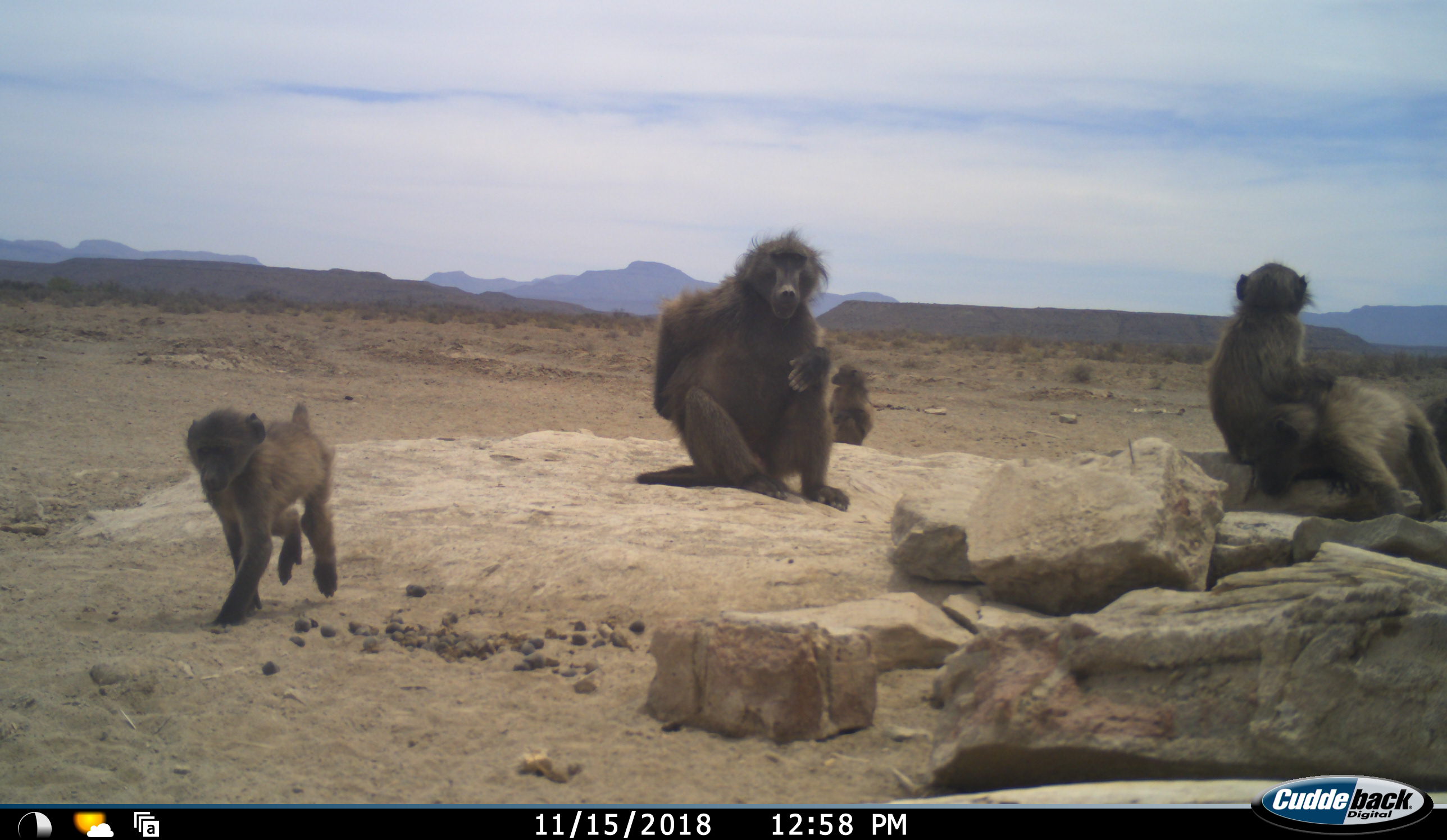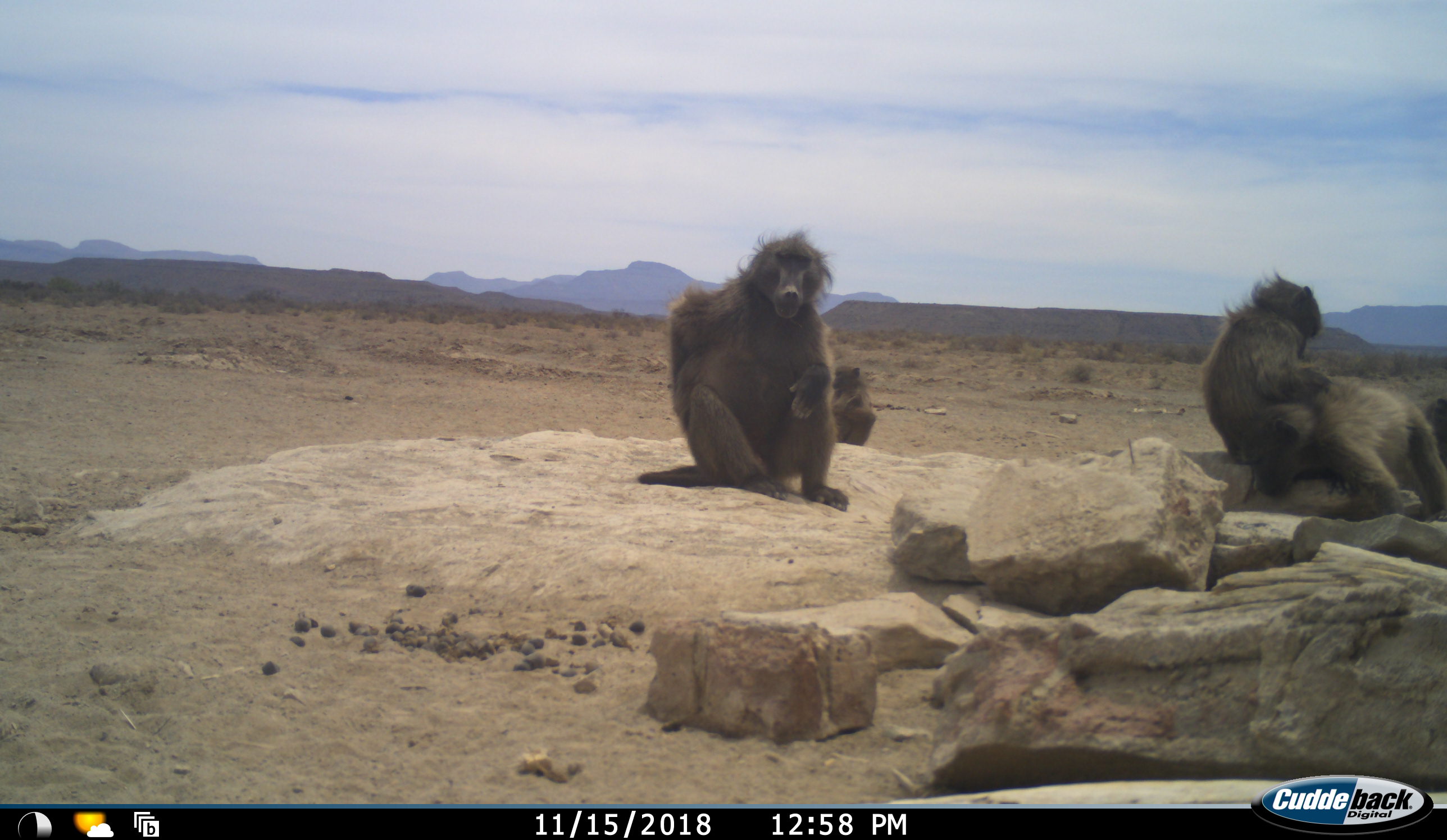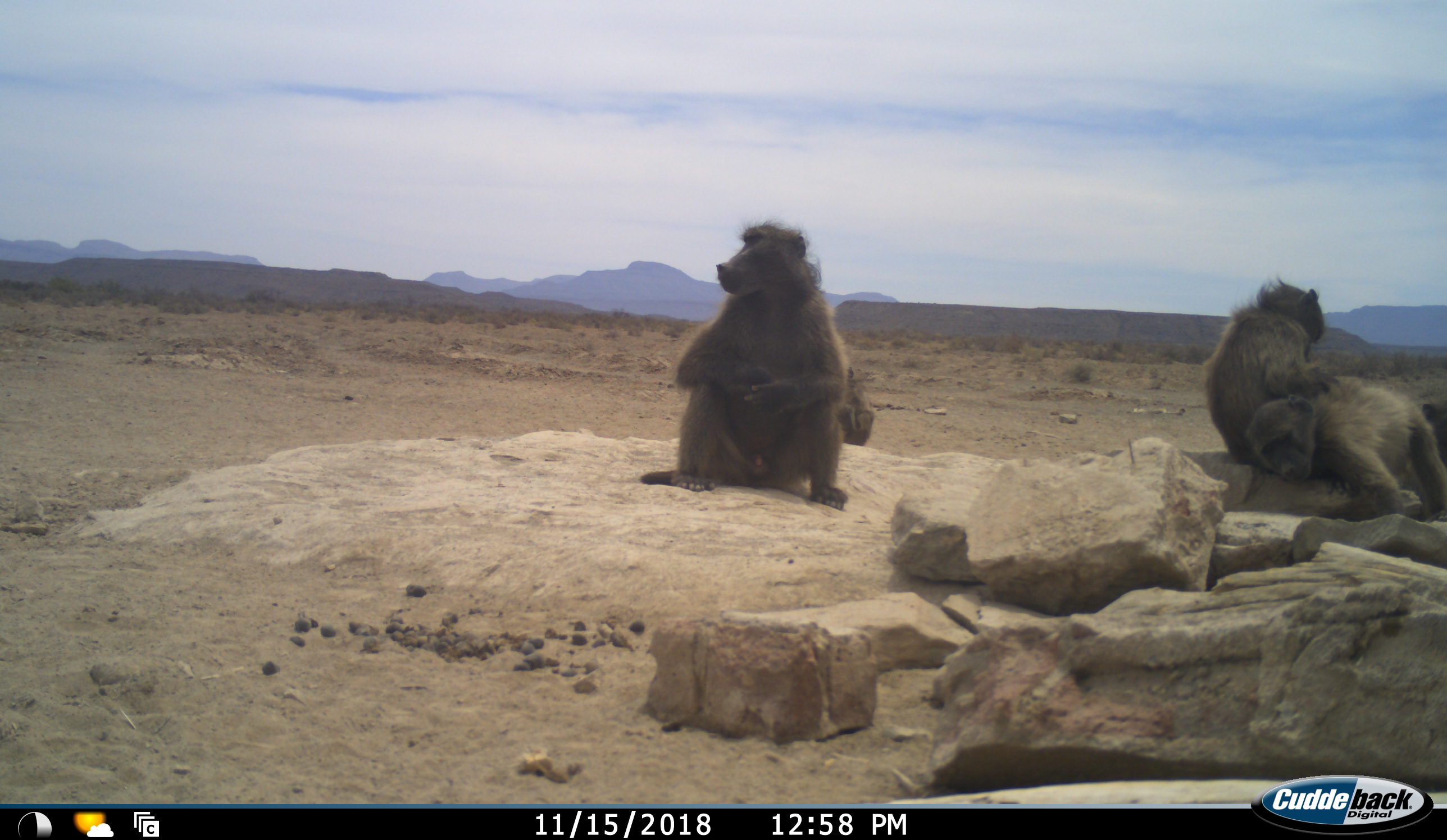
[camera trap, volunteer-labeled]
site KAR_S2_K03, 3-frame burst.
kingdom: Animalia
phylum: Chordata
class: Mammalia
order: Primates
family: Cercopithecidae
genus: Papio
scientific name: Papio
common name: baboon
Baboon (Papio), count 6. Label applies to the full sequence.